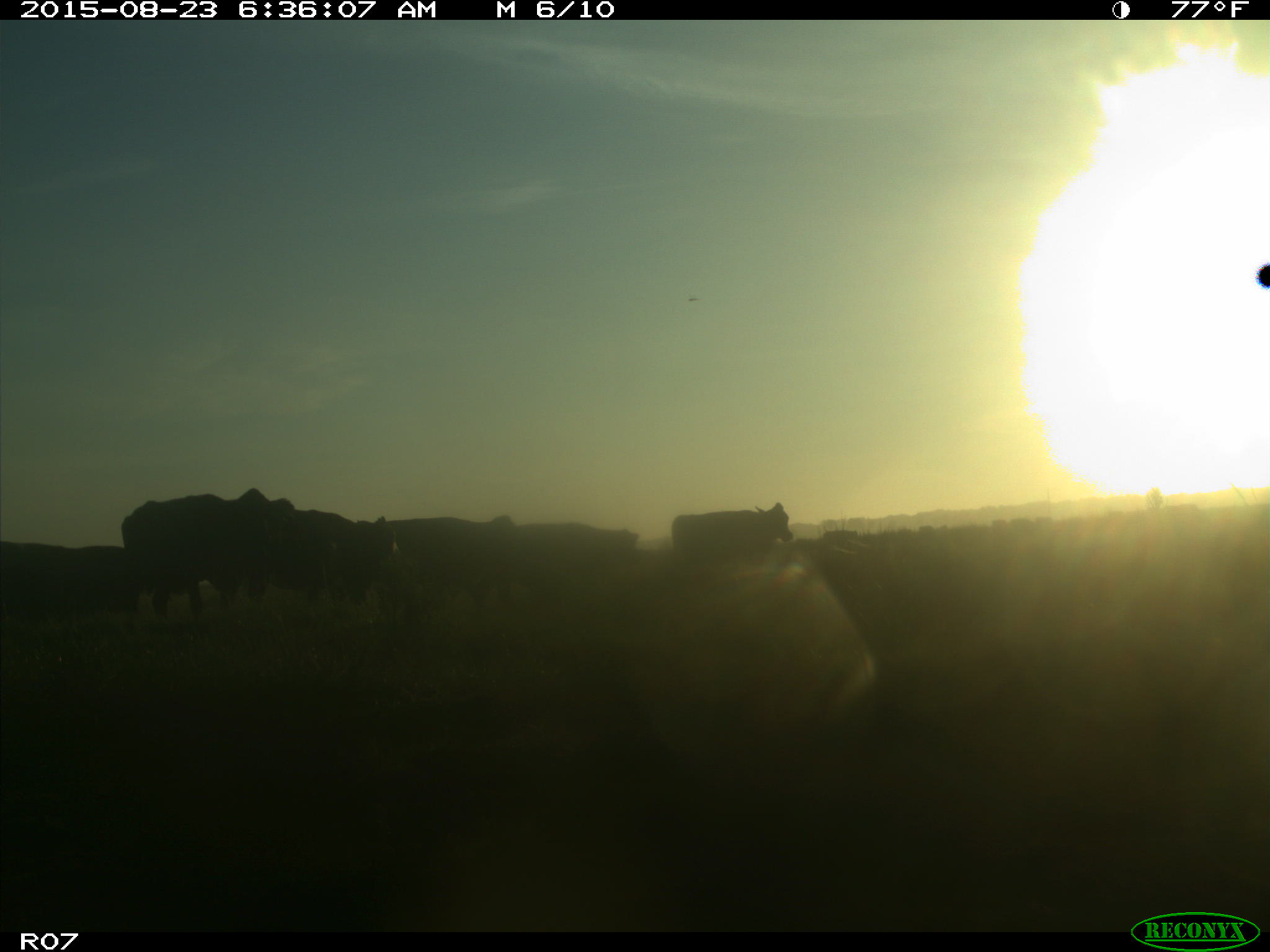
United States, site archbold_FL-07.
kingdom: Animalia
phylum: Chordata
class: Mammalia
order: Artiodactyla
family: Bovidae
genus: Bos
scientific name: Bos taurus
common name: domestic cow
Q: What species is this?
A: Bos taurus (domestic cow).